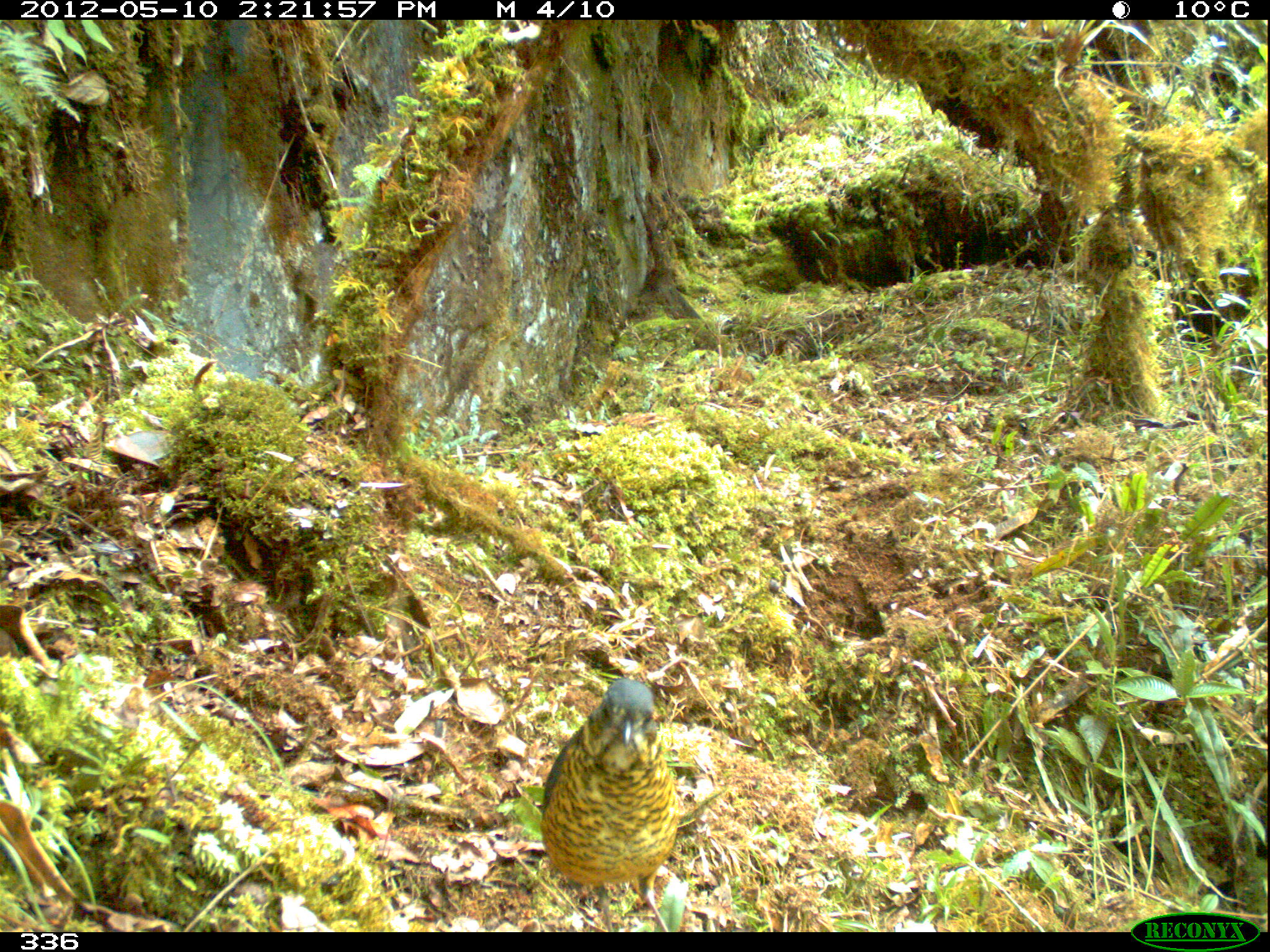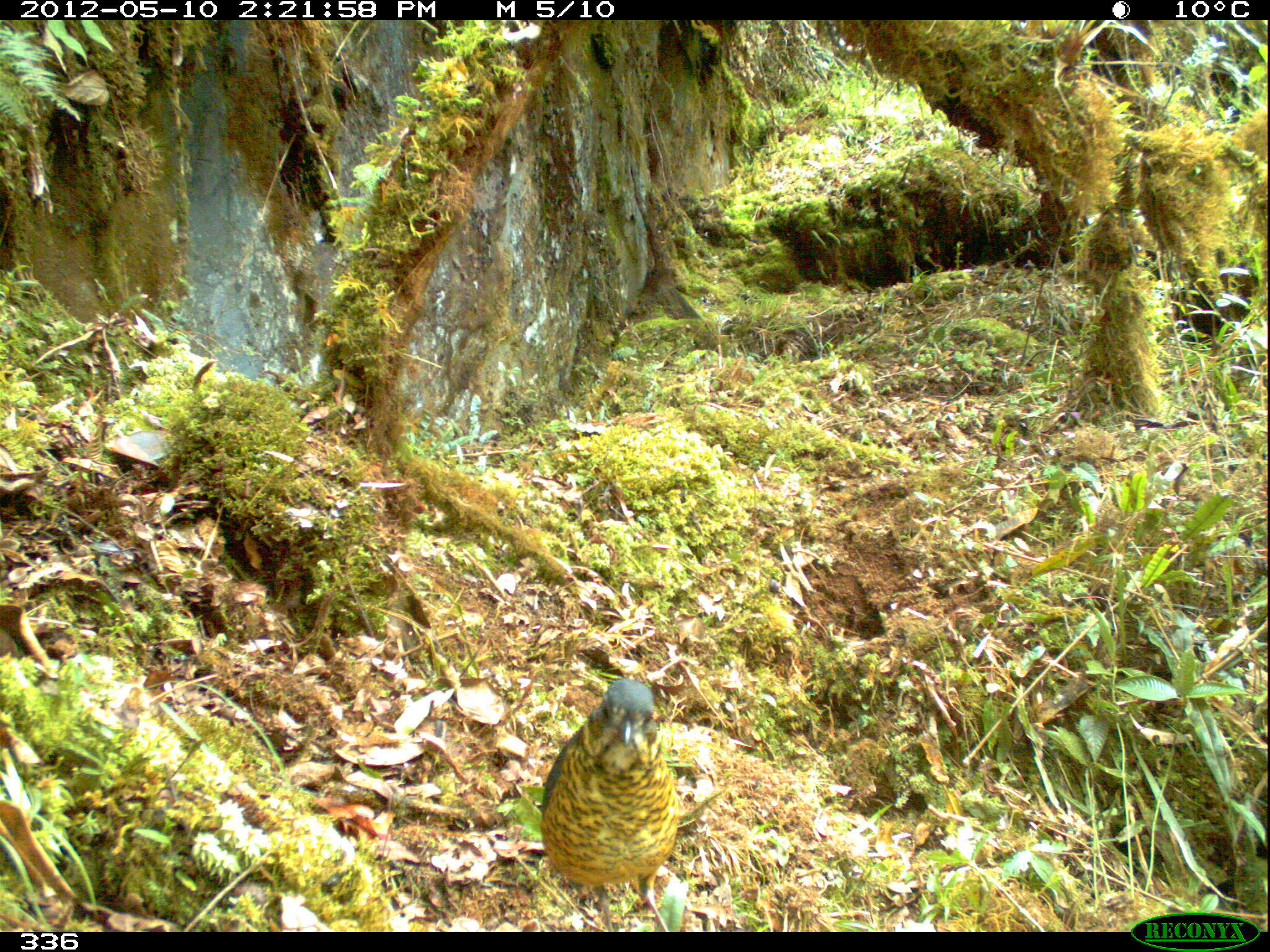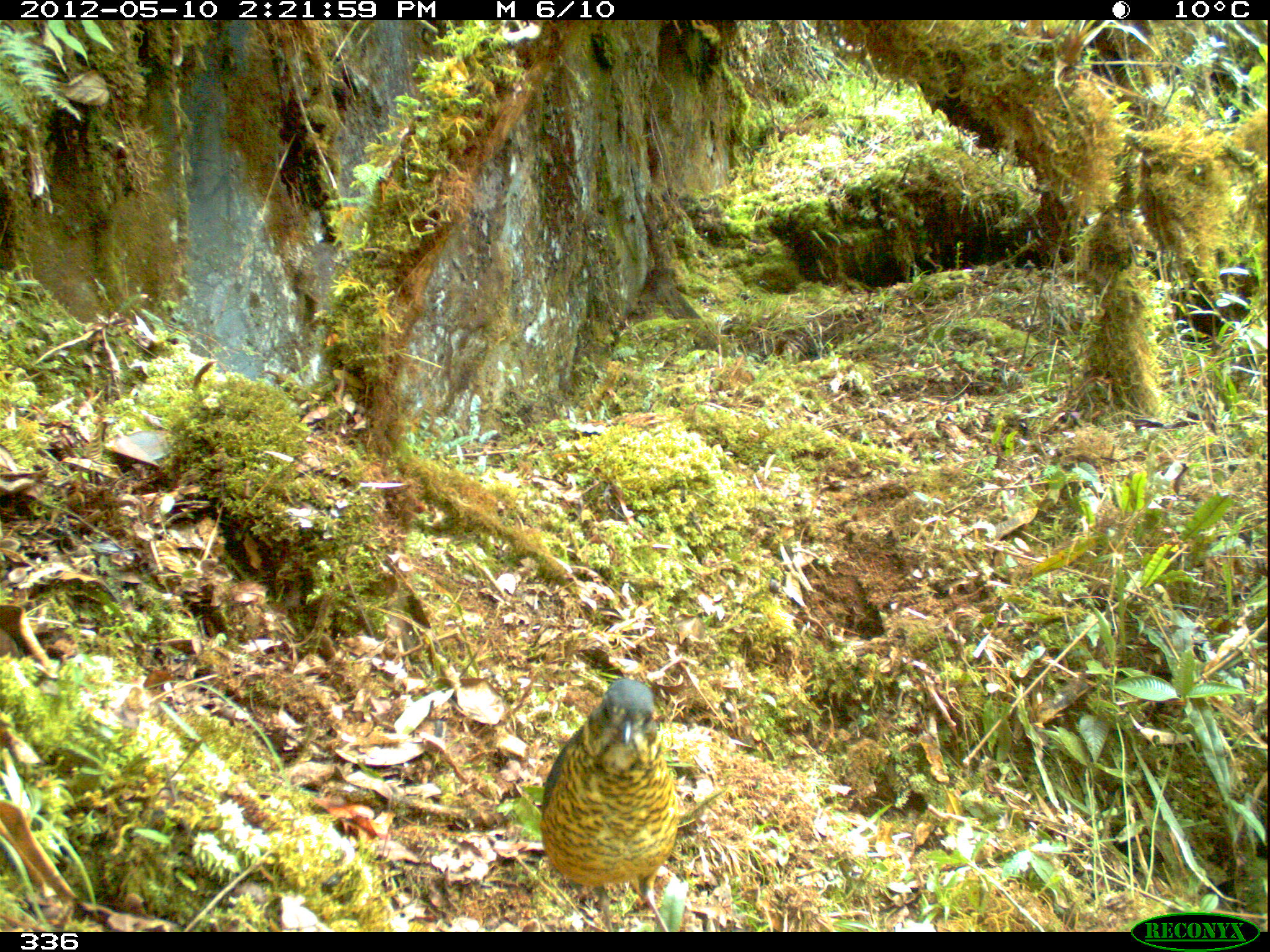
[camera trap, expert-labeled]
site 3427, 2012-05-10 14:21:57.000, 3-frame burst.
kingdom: Animalia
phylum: Chordata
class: Aves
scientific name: Aves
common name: bird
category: unknown bird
Unknown bird (bird) (Aves).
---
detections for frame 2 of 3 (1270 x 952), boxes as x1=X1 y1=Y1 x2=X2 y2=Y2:
unknown bird: x1=542 y1=678 x2=678 y2=931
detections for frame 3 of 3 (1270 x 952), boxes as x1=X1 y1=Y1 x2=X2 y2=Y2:
unknown bird: x1=536 y1=678 x2=678 y2=931